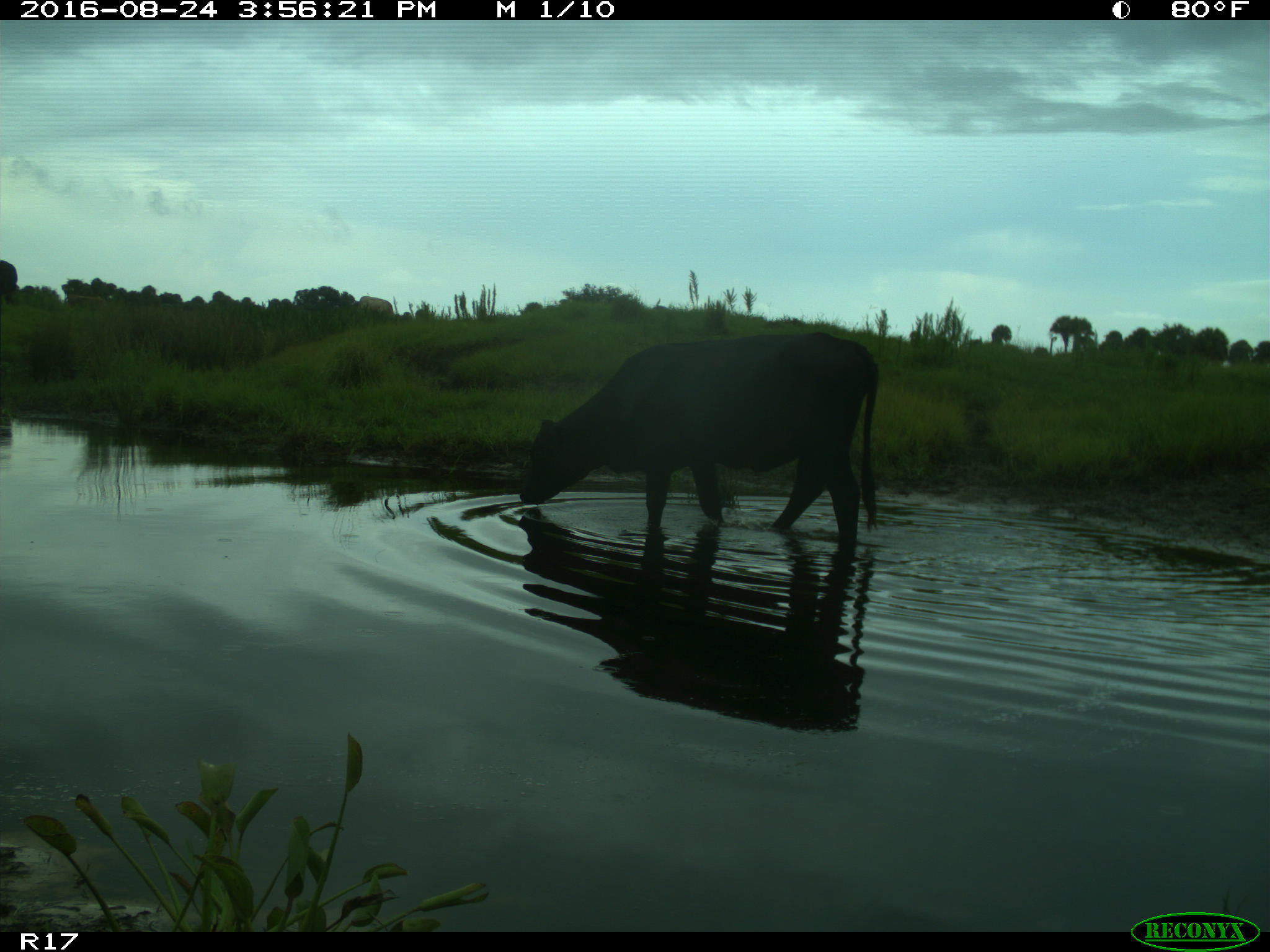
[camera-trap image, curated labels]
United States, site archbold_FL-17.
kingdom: Animalia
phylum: Chordata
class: Mammalia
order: Artiodactyla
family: Bovidae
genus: Bos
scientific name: Bos taurus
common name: domestic cow